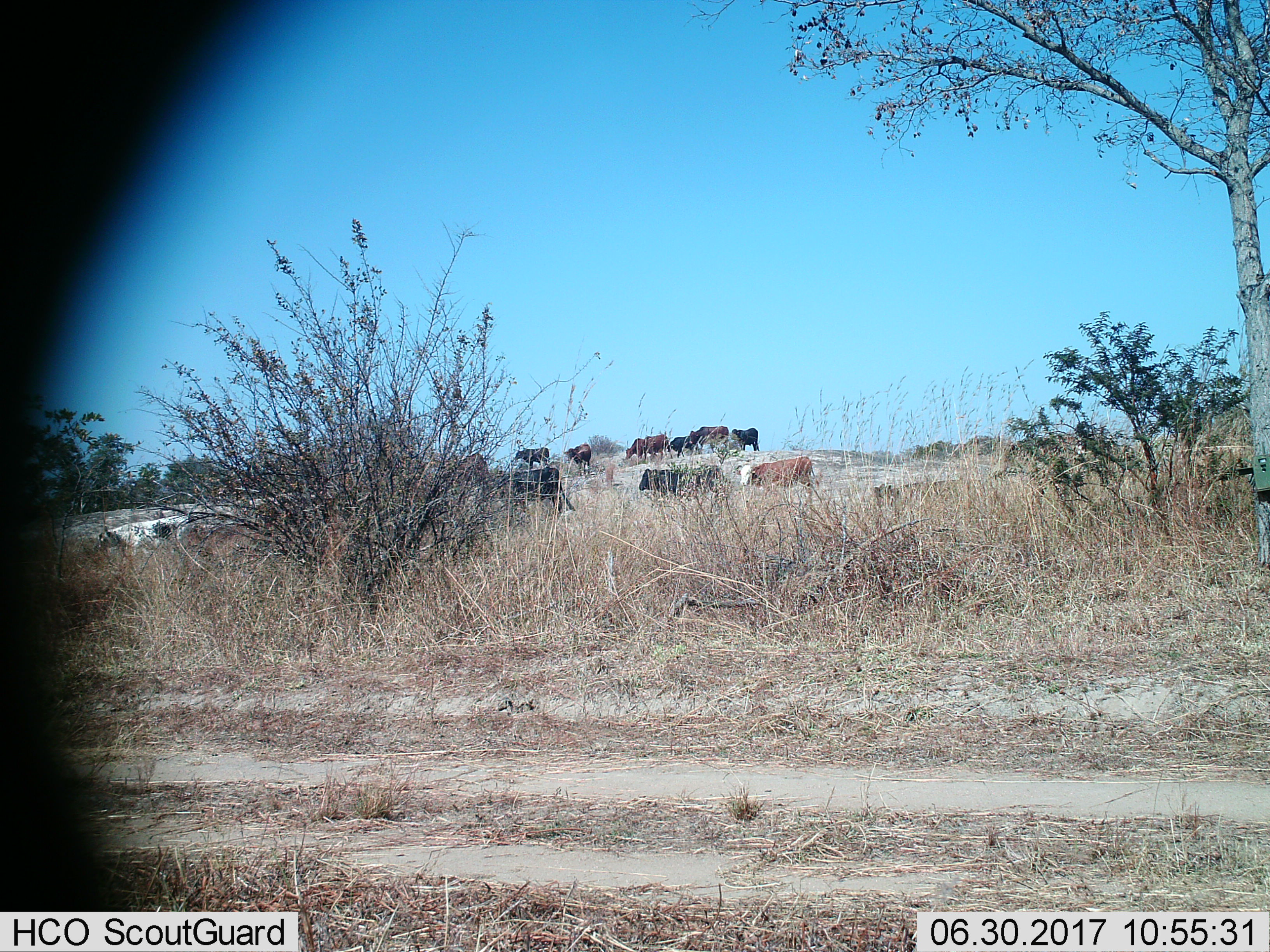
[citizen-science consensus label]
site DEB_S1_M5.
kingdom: Animalia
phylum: Chordata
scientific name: Vertebrata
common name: domestic animal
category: domesticanimal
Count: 11-50.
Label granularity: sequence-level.